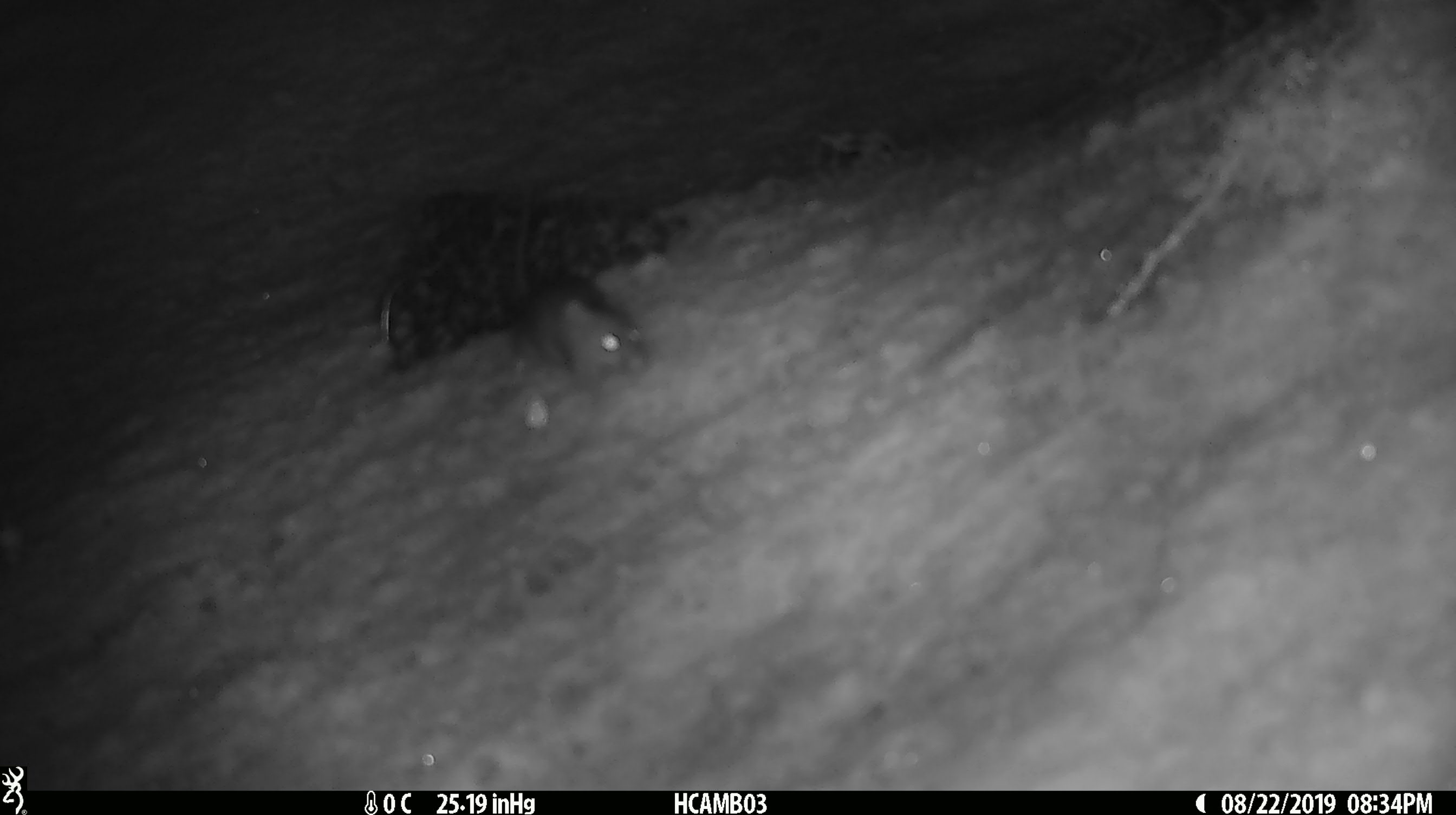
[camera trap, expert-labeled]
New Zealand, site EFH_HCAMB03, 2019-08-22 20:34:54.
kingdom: Animalia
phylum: Chordata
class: Mammalia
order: Rodentia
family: Muridae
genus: Mus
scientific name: Mus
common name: mouse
Mouse (Mus).